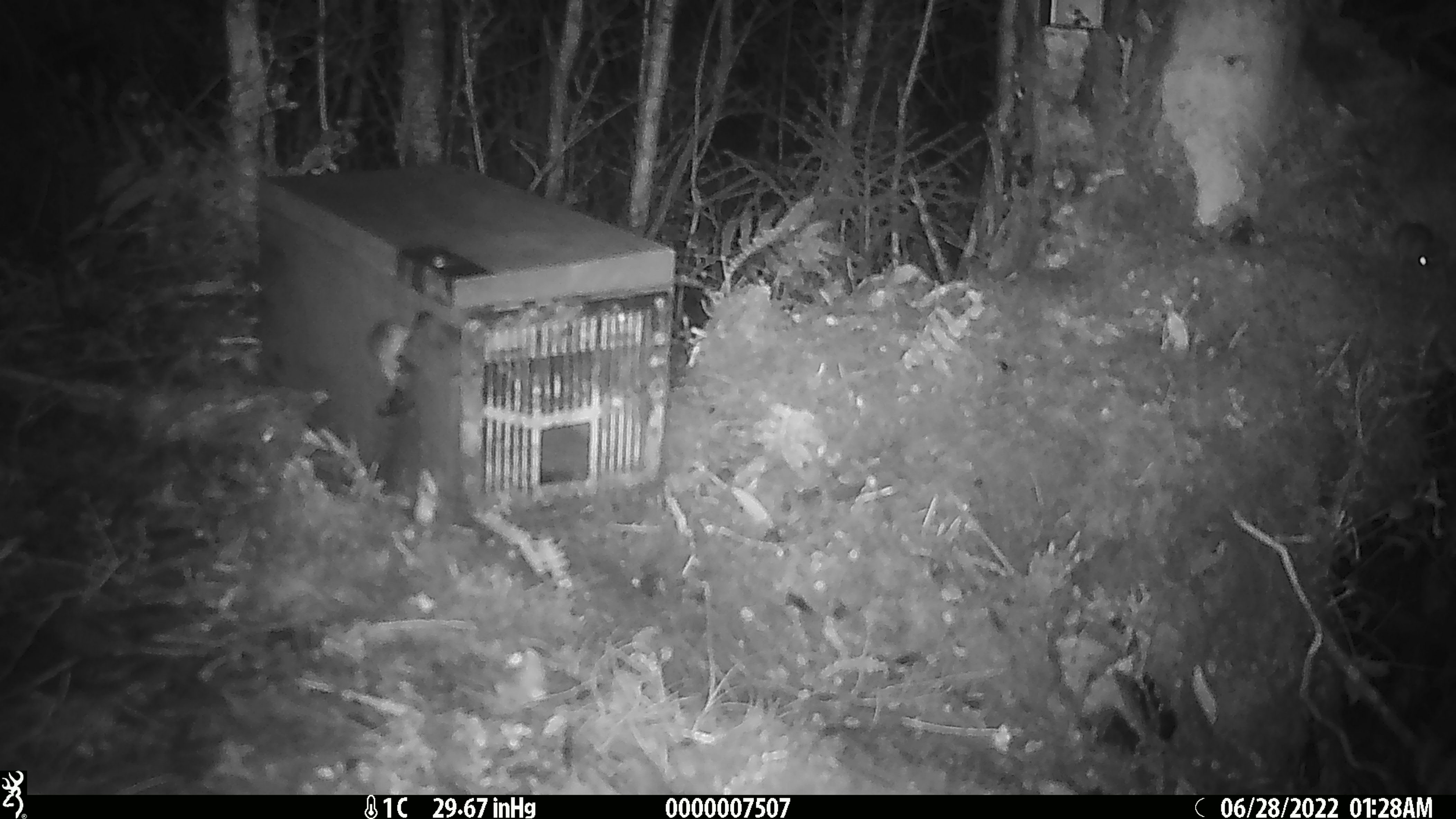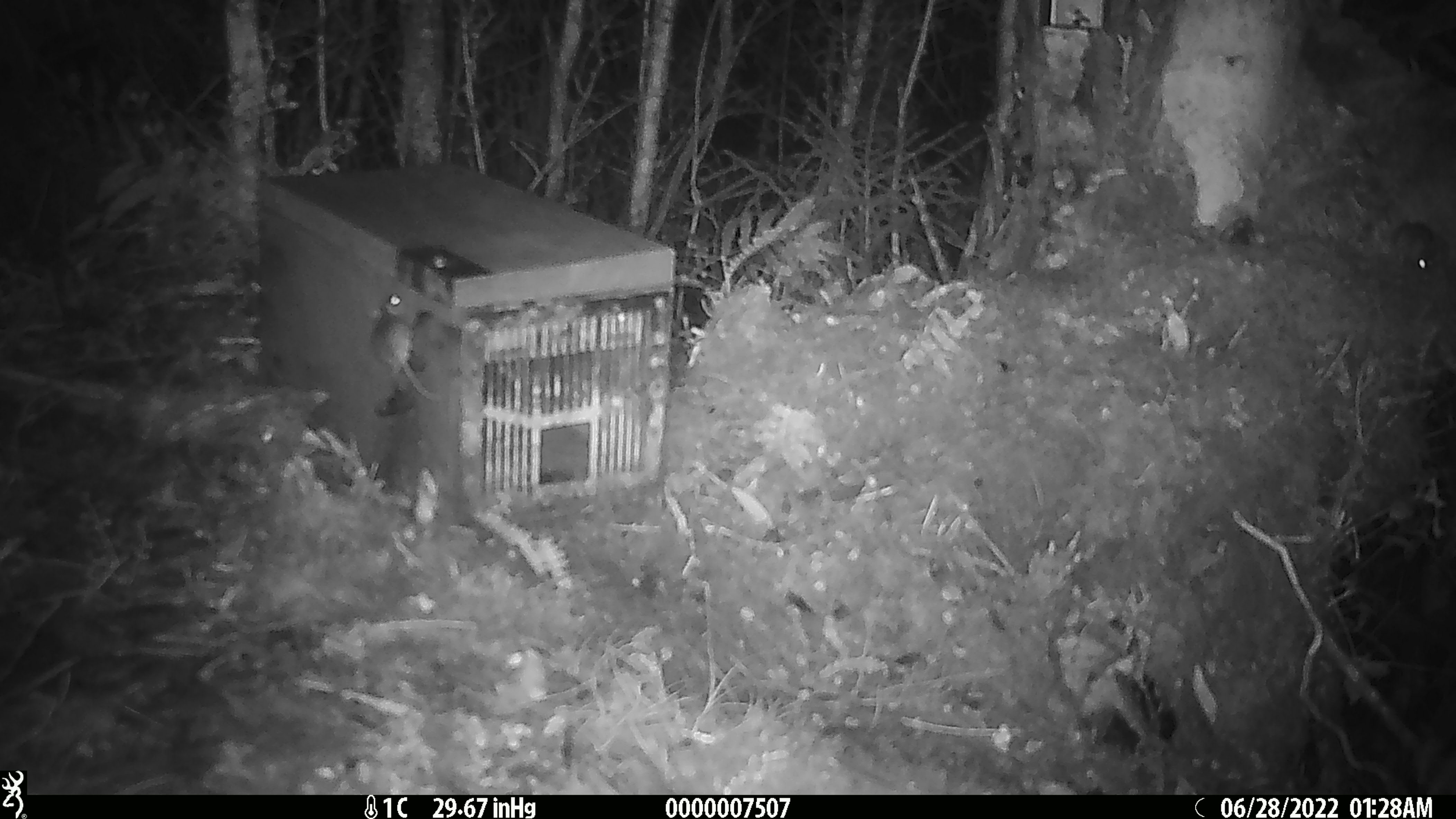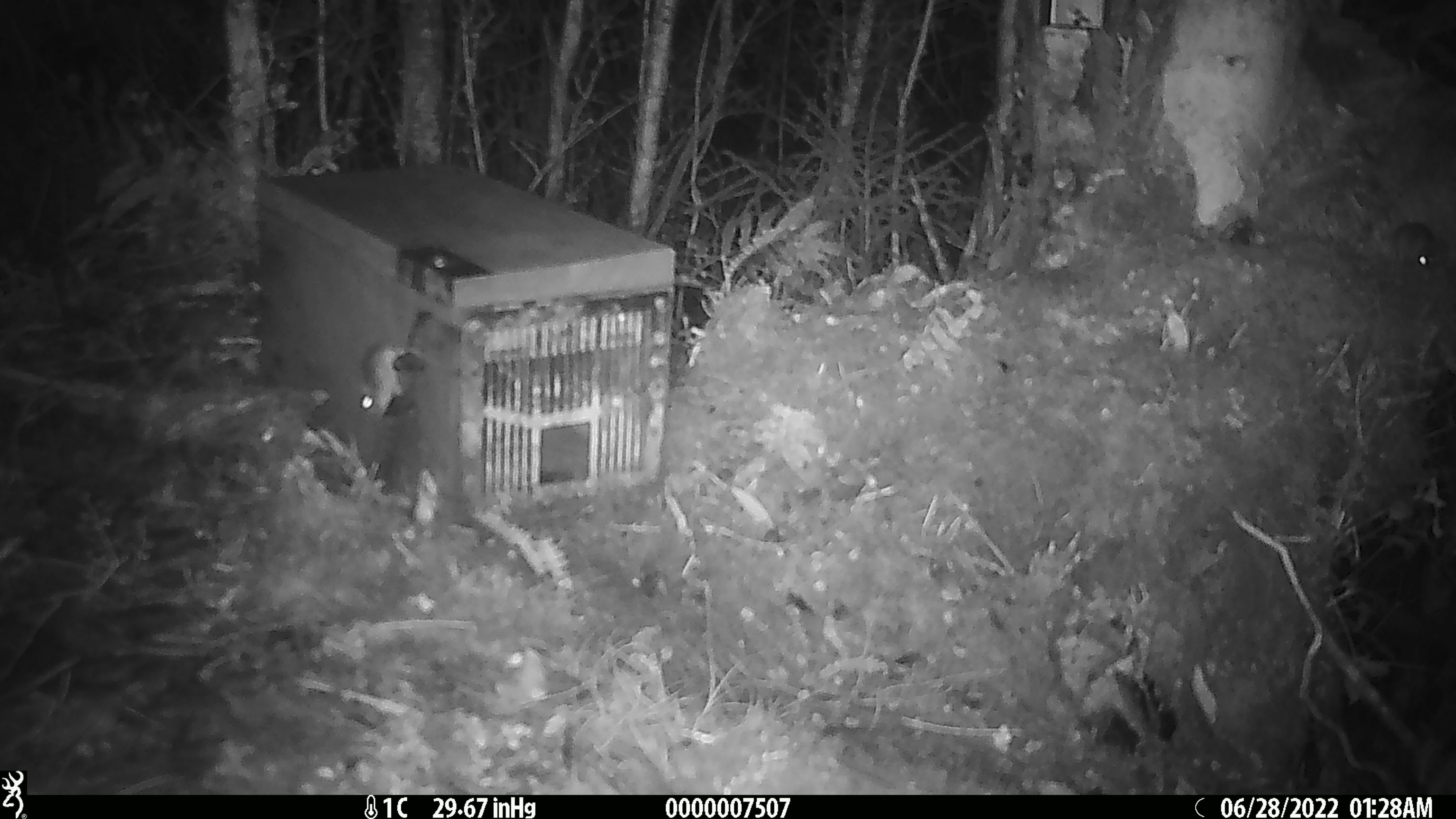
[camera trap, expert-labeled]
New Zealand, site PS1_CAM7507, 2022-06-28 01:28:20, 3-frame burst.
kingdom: Animalia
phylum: Chordata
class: Mammalia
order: Rodentia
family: Muridae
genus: Mus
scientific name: Mus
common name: mouse